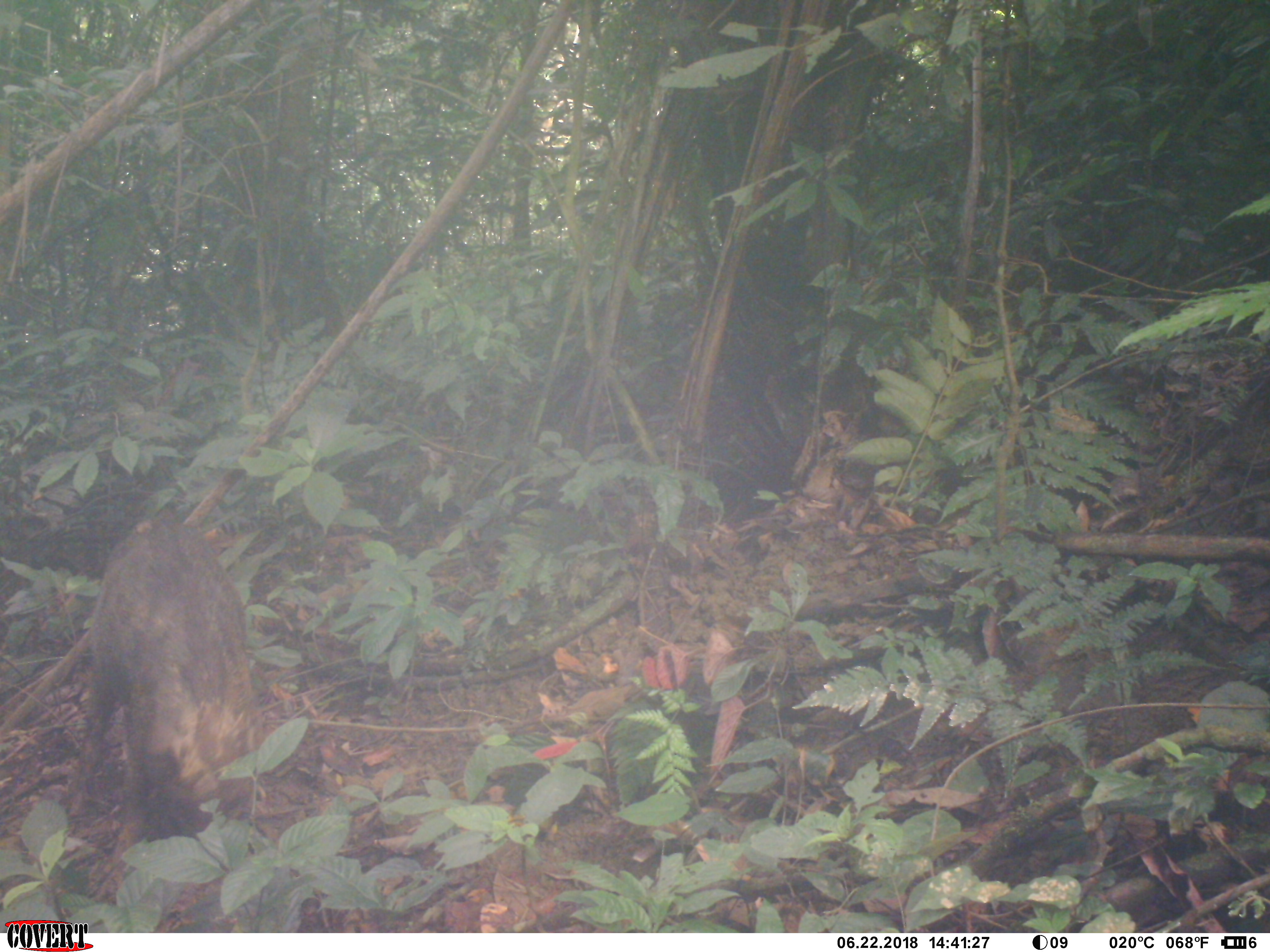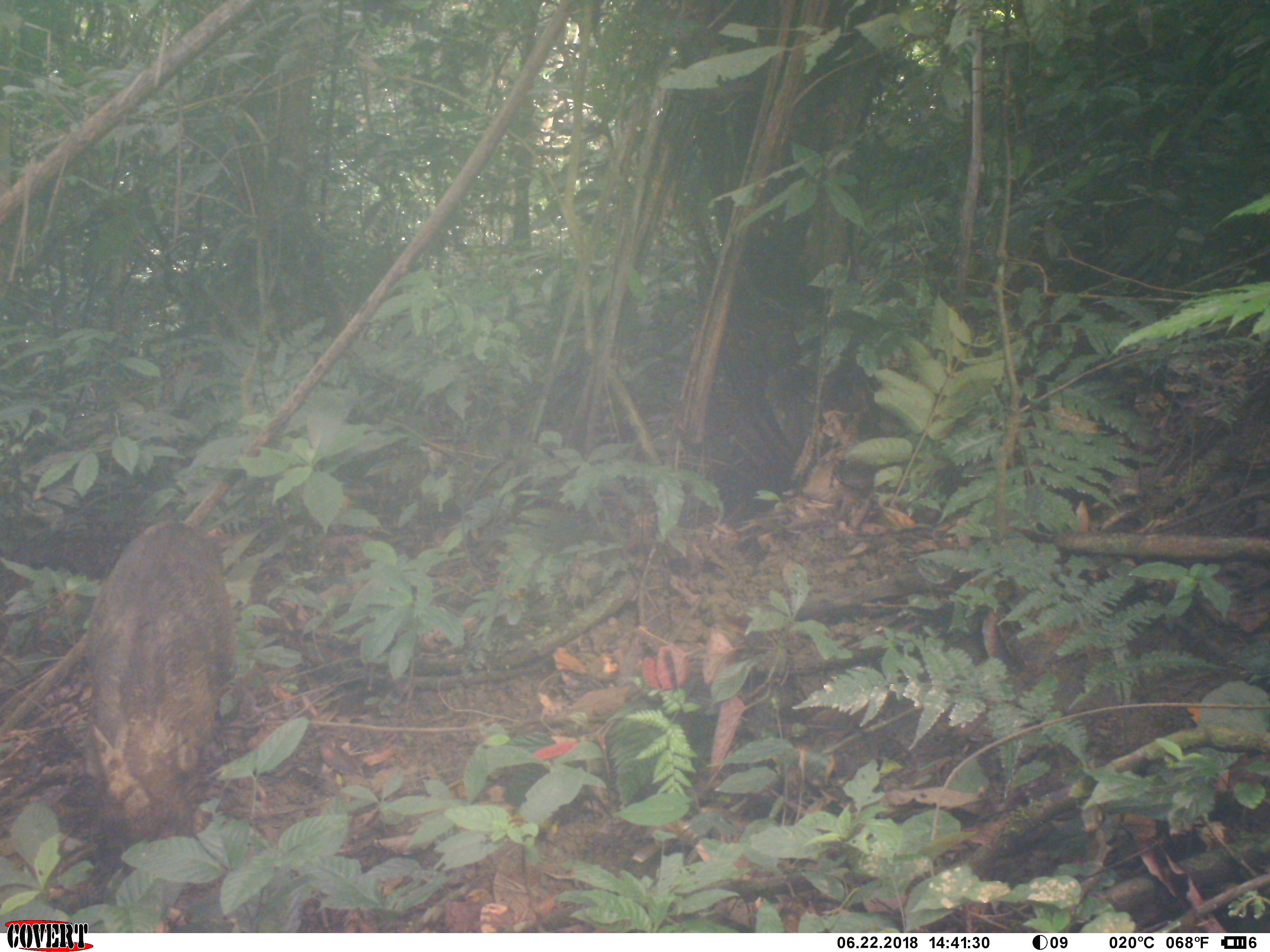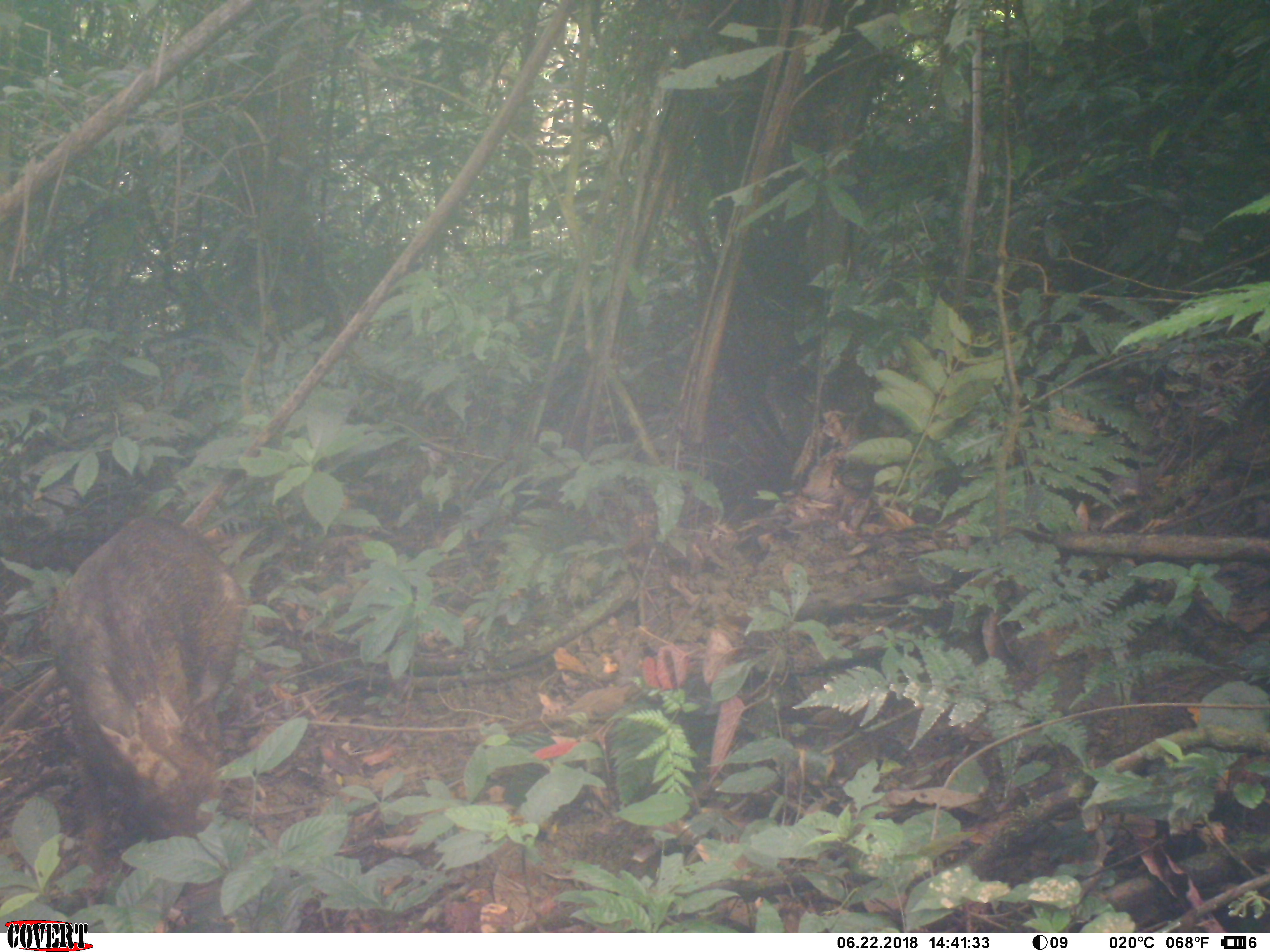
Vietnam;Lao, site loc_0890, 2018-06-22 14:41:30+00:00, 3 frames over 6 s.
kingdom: Animalia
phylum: Chordata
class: Mammalia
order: Artiodactyla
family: Suidae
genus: Sus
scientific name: Sus scrofa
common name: eurasian wild pig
Eurasian wild pig (Sus scrofa). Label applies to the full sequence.